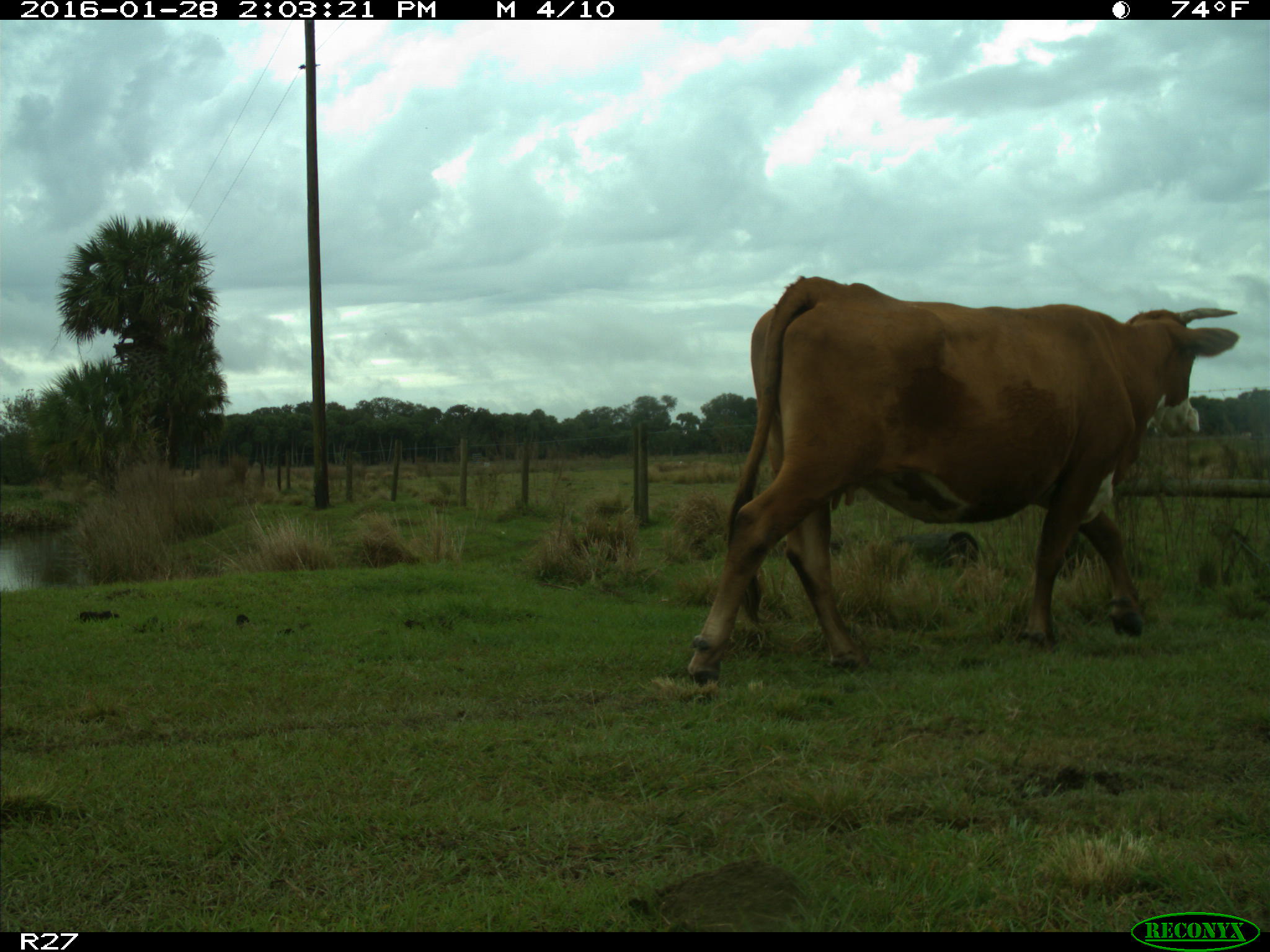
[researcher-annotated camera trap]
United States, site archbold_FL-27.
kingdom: Animalia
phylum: Chordata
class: Mammalia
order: Artiodactyla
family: Bovidae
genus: Bos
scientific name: Bos taurus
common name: domestic cow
Bos taurus (domestic cow).